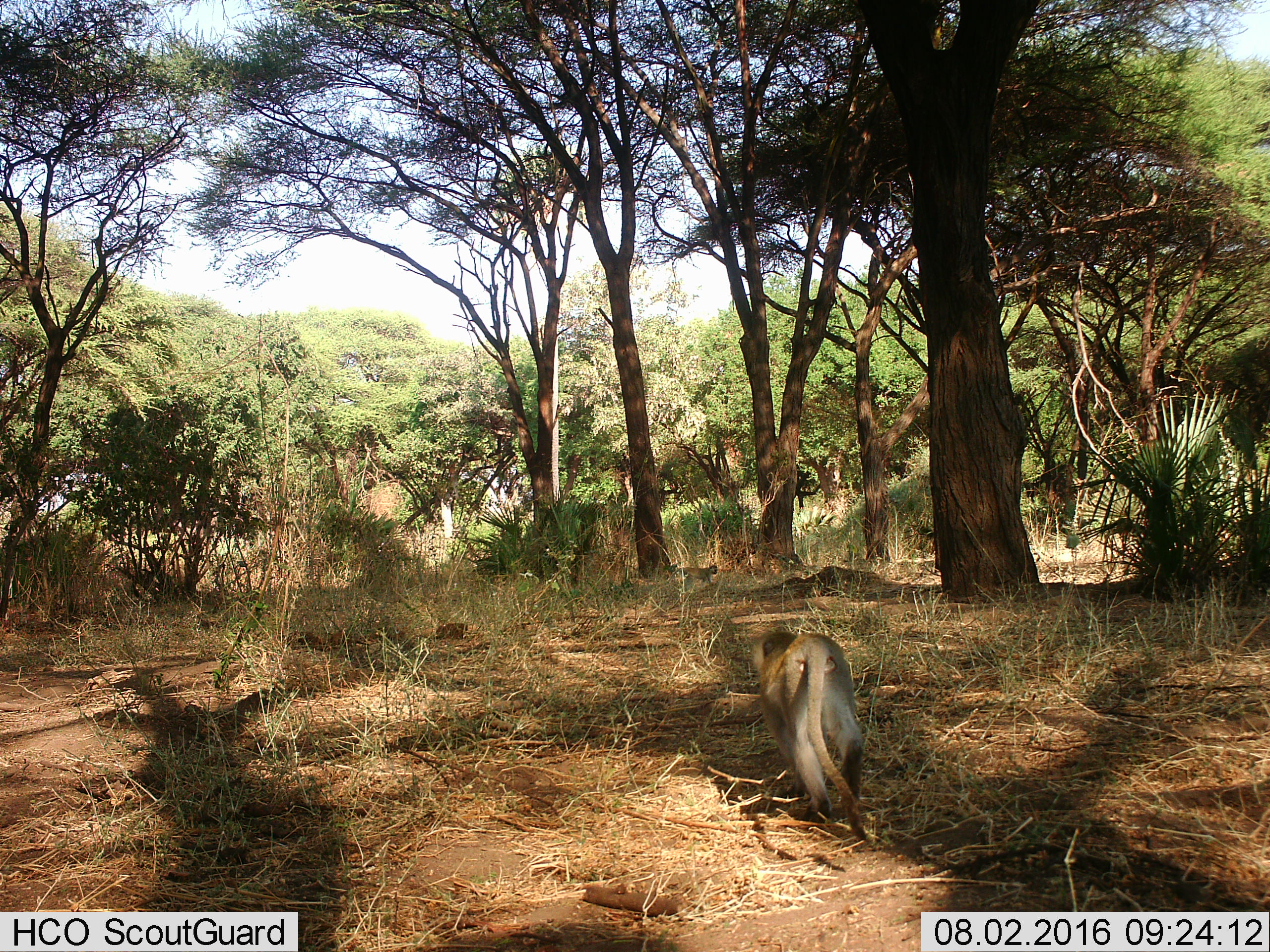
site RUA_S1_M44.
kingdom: Animalia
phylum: Chordata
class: Mammalia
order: Primates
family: Cercopithecidae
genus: Chlorocebus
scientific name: Chlorocebus pygerythrus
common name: vervet monkey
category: monkeyvervet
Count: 1.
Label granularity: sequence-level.